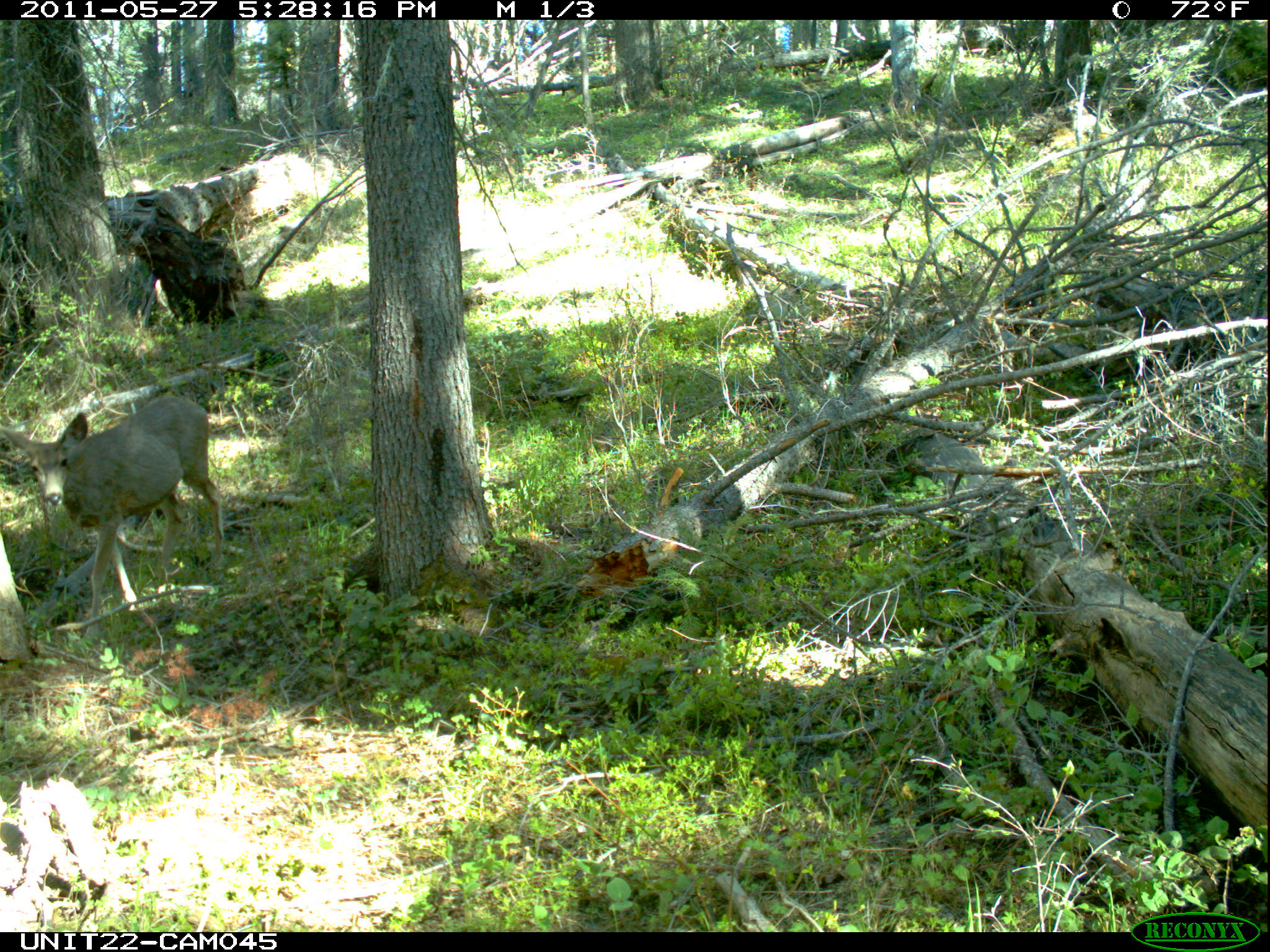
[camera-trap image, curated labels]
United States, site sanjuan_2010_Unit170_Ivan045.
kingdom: Animalia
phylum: Chordata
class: Mammalia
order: Artiodactyla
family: Cervidae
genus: Odocoileus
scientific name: Odocoileus hemionus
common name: mule deer